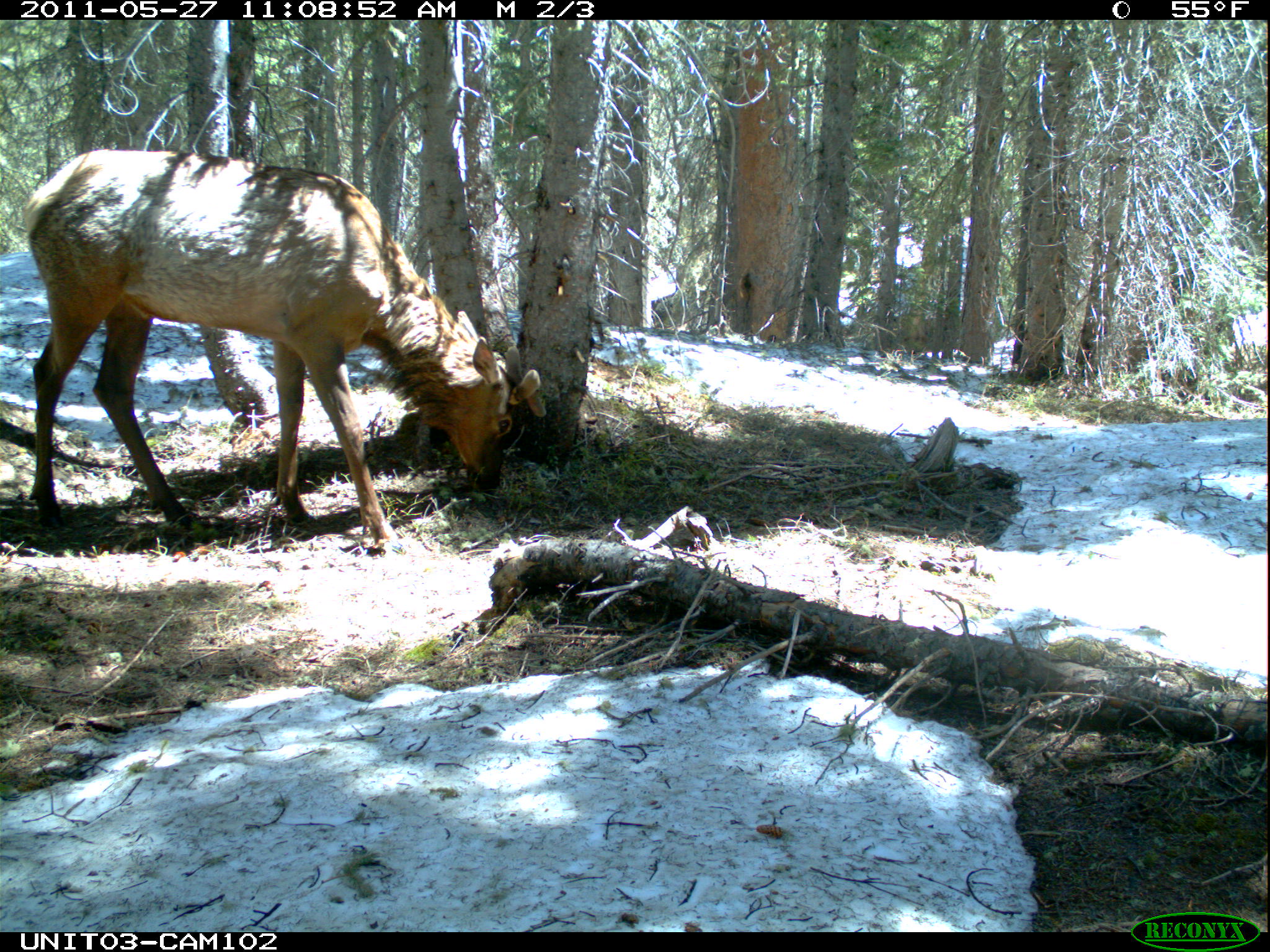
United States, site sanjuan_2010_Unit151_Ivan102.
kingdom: Animalia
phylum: Chordata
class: Mammalia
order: Artiodactyla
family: Cervidae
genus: Cervus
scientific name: Cervus elaphus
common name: red deer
Cervus elaphus (red deer).